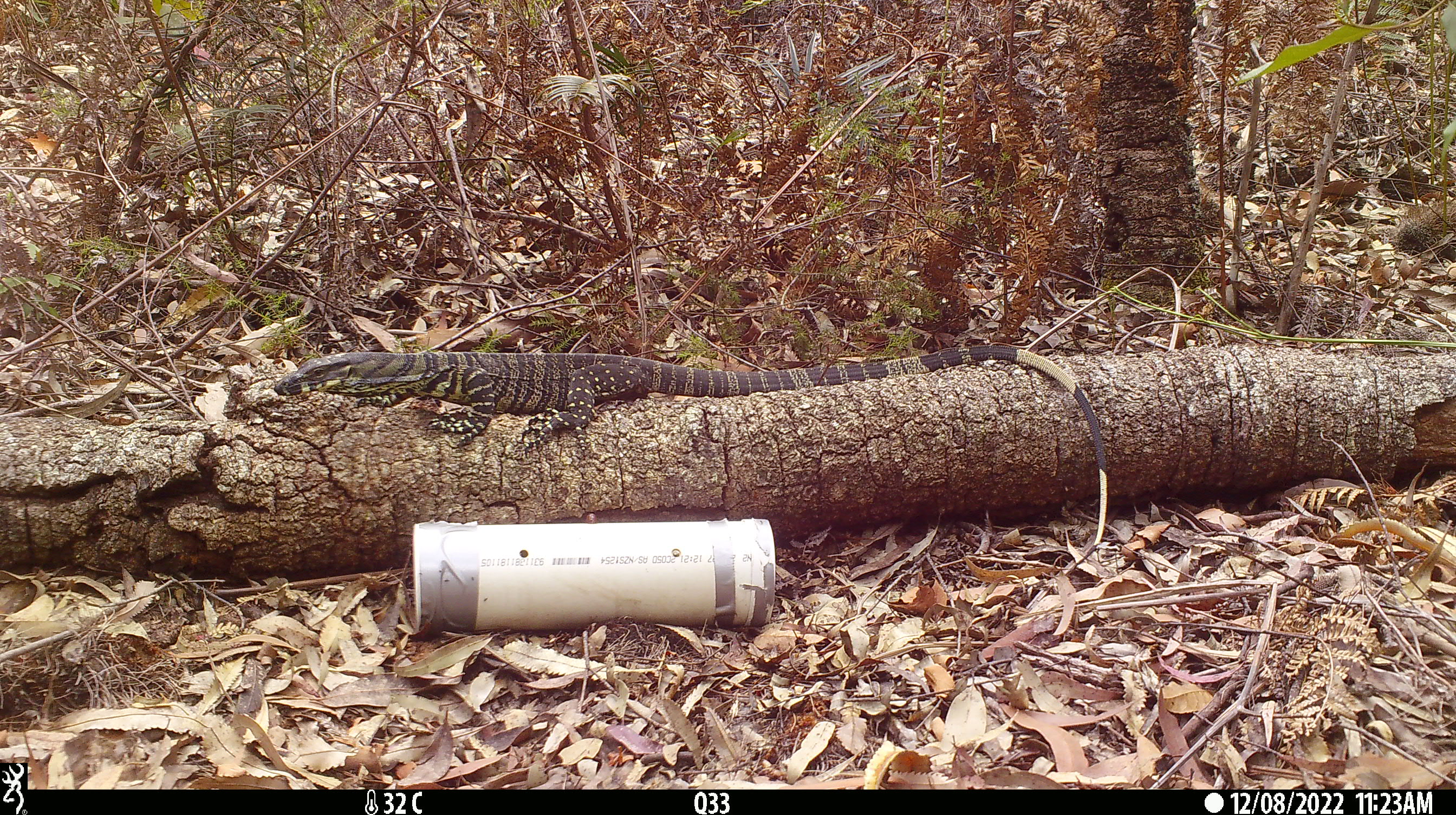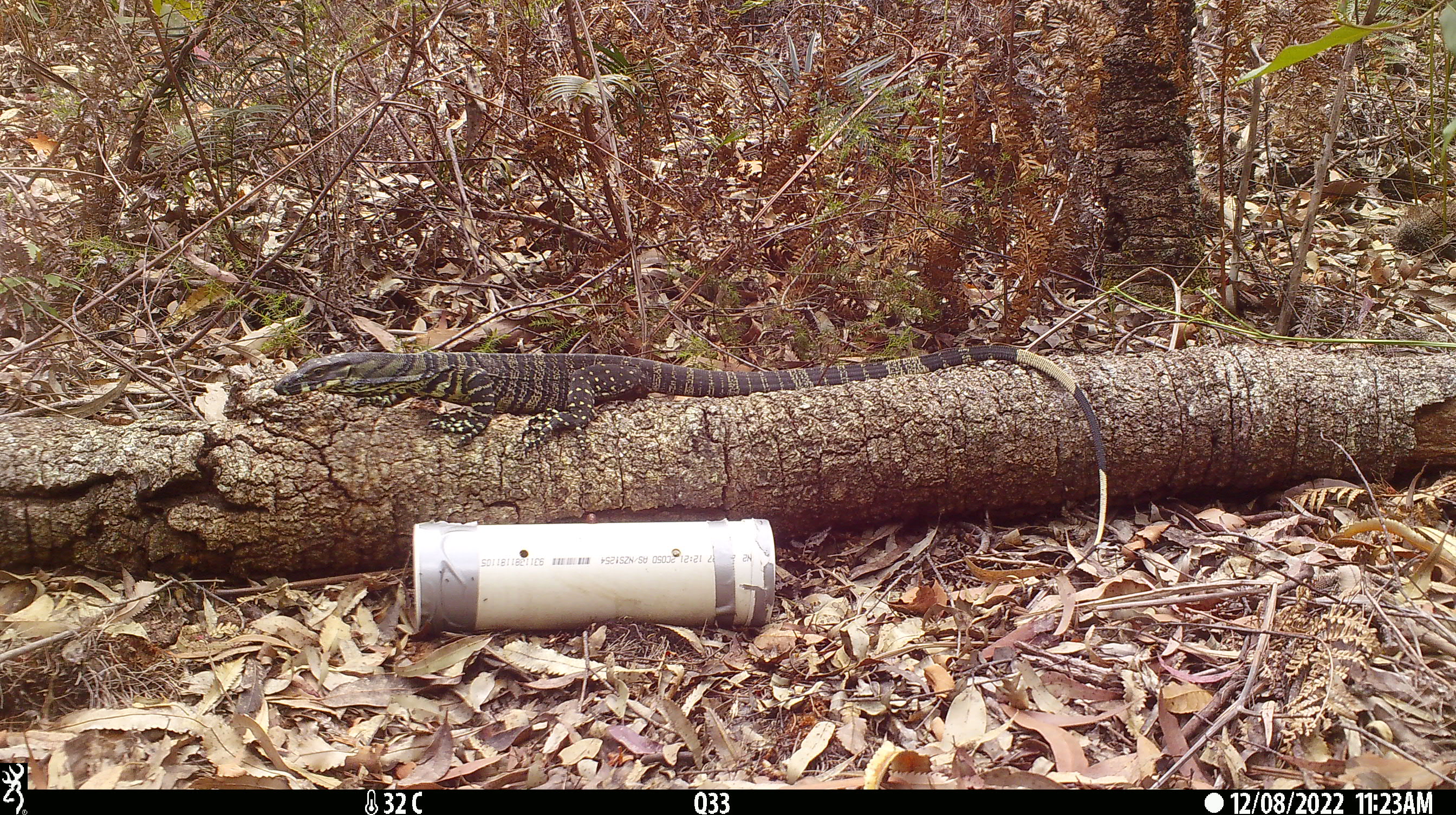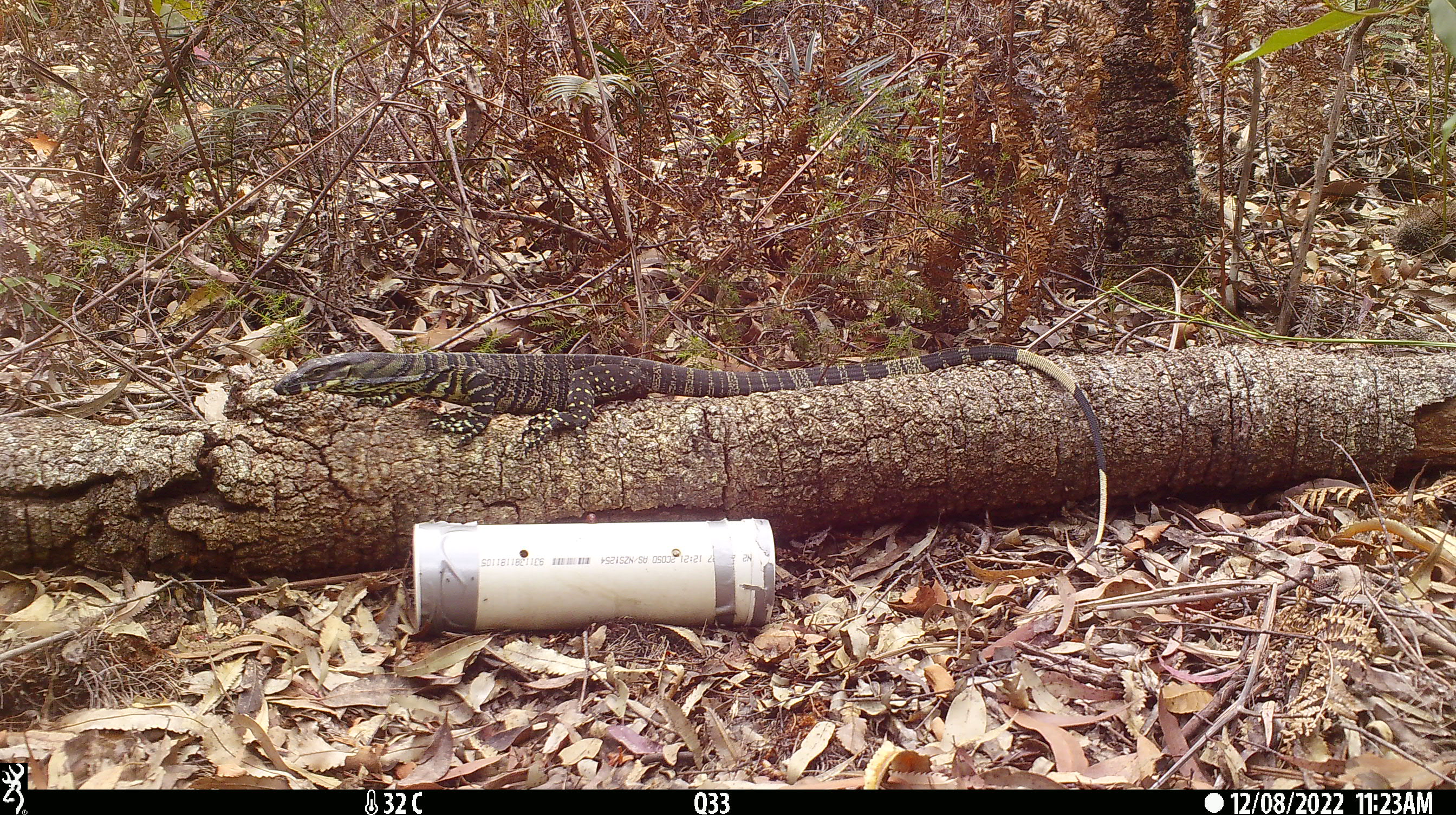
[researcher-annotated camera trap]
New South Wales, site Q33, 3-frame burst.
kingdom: Animalia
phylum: Chordata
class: Reptilia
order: Squamata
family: Varanidae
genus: Varanus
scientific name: Varanus varius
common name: lace monitor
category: goanna